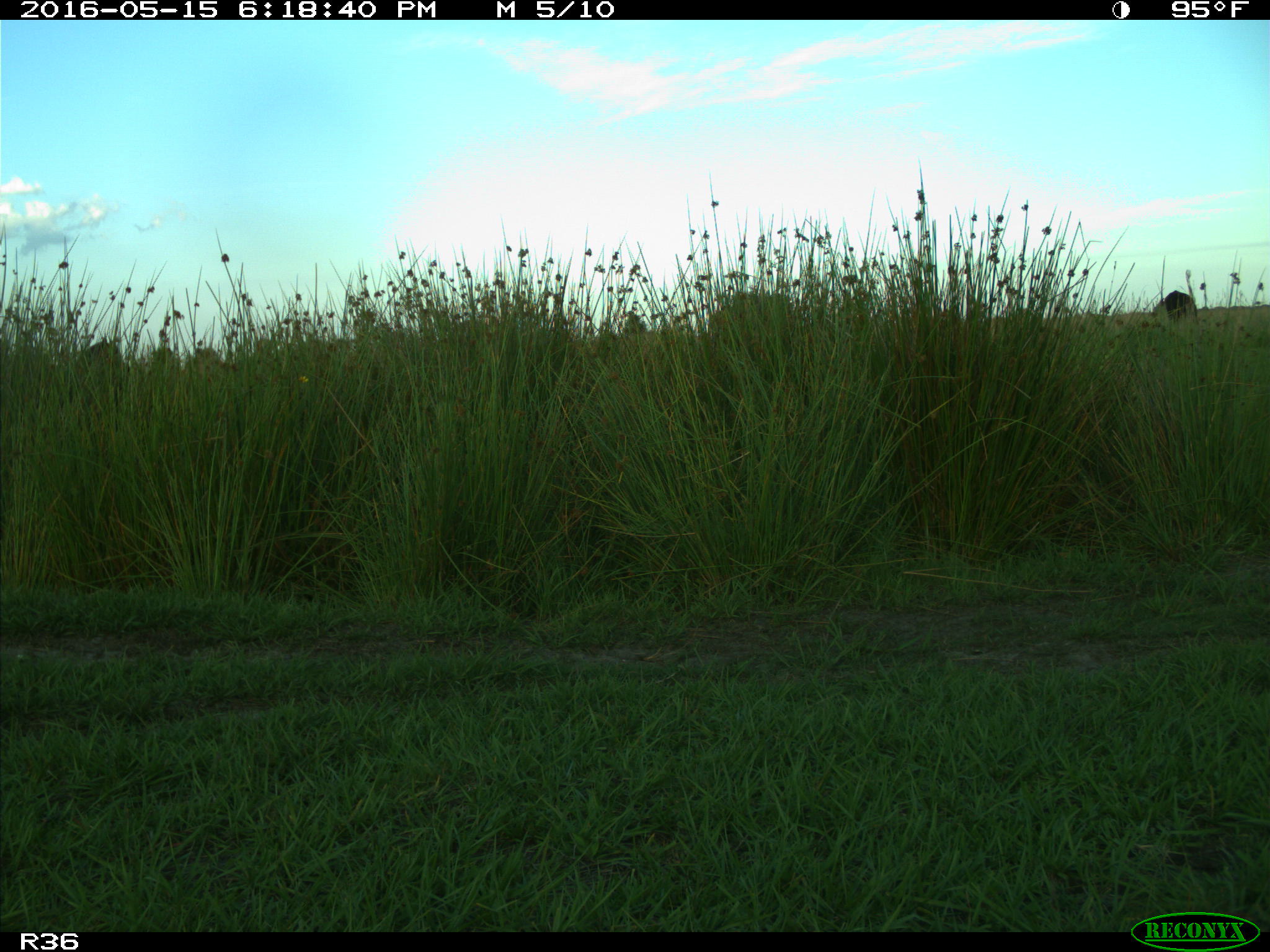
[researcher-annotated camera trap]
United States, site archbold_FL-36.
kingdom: Animalia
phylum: Chordata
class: Mammalia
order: Artiodactyla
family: Bovidae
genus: Bos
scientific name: Bos taurus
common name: domestic cow